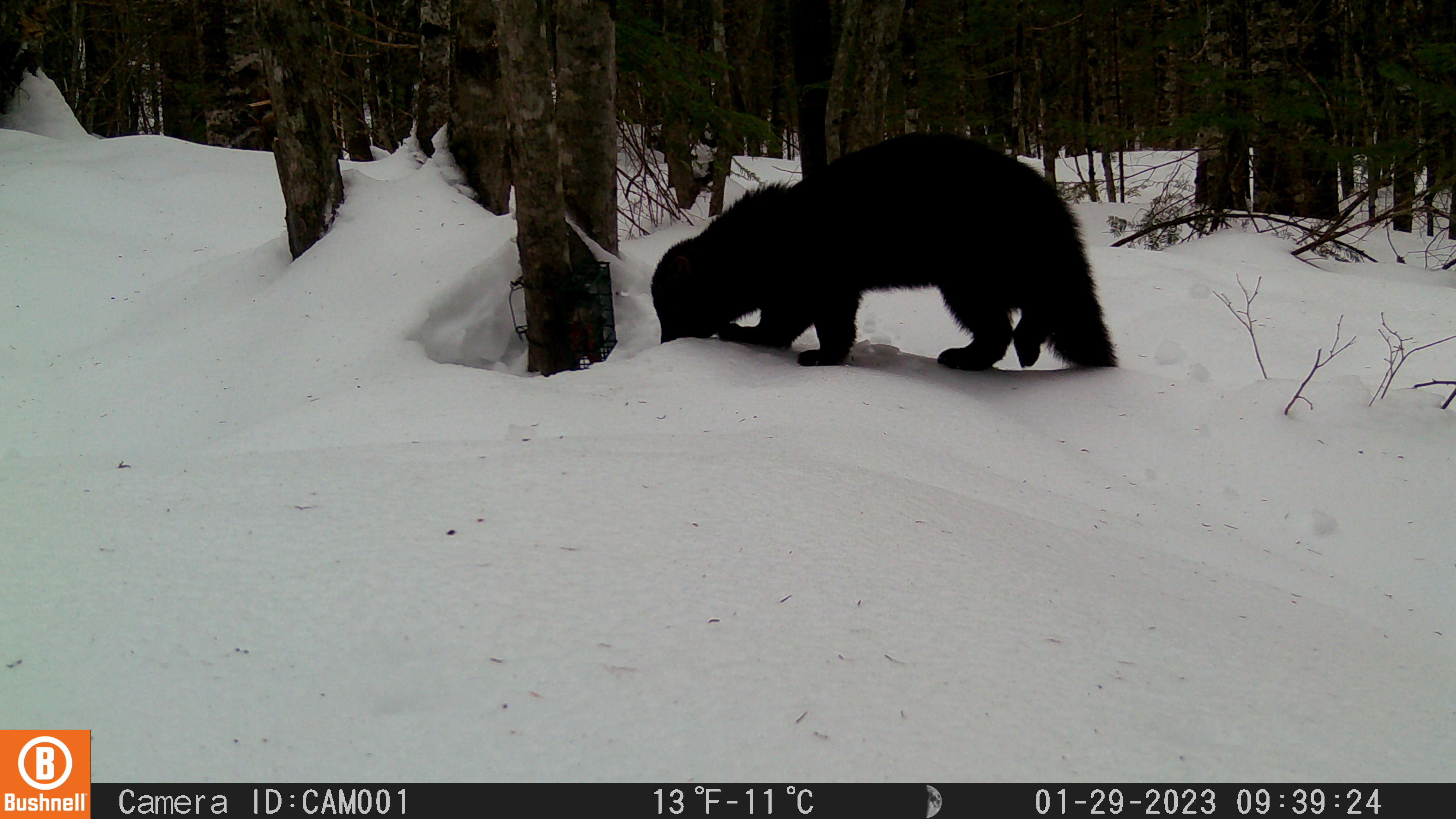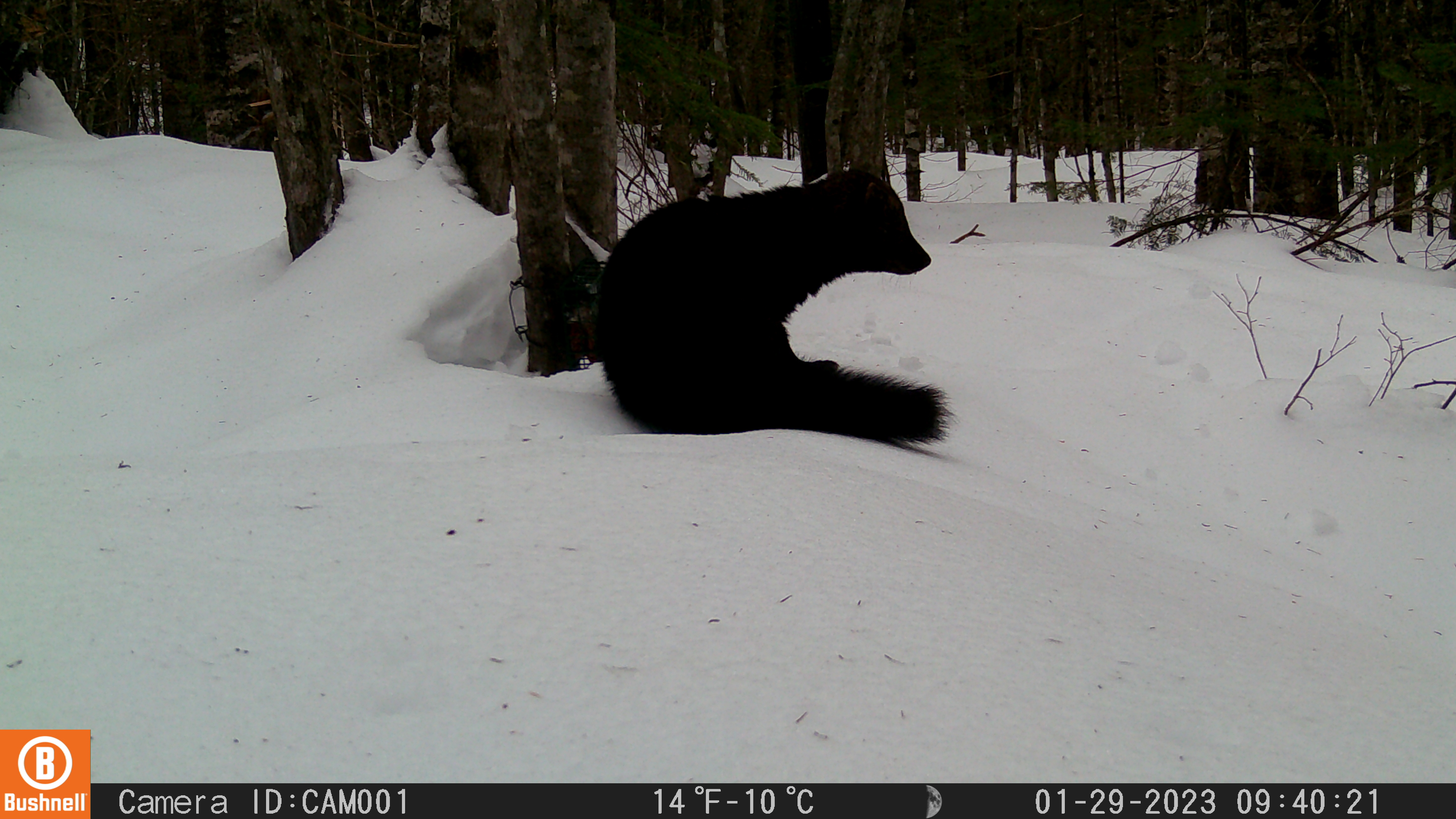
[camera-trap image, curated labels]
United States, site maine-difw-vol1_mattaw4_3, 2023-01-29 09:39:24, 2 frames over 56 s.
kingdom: Animalia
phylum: Chordata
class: Mammalia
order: Carnivora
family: Mustelidae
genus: Pekania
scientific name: Pekania pennanti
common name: fisher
Fisher (Pekania pennanti).